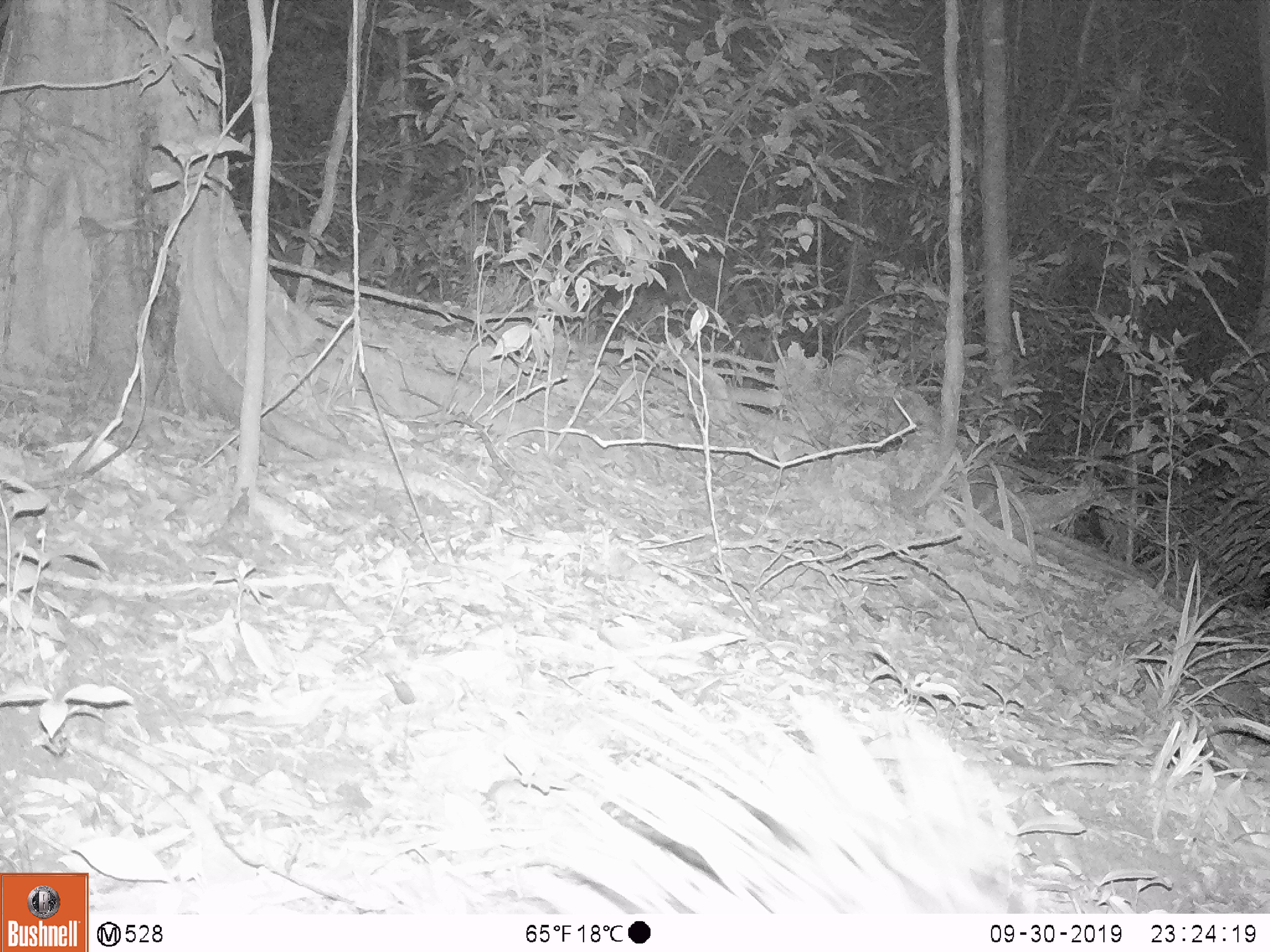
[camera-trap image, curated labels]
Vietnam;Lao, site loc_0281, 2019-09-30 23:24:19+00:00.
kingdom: Animalia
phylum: Chordata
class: Mammalia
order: Rodentia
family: Hystricidae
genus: Hystrix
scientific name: Hystrix brachyura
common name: malayan porcupine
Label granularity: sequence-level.